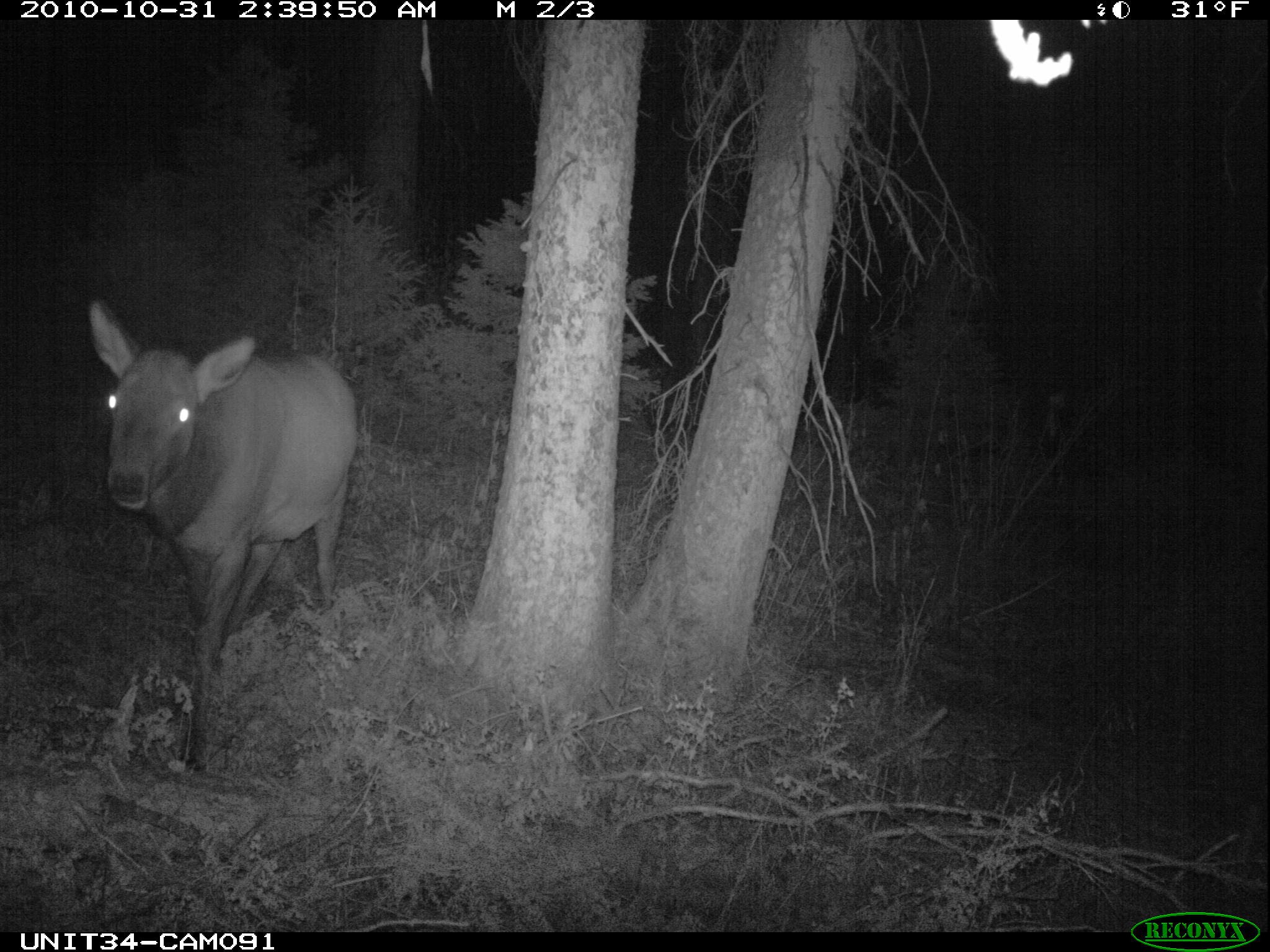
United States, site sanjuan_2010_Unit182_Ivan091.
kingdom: Animalia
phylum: Chordata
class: Mammalia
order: Artiodactyla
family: Cervidae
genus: Cervus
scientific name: Cervus elaphus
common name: red deer